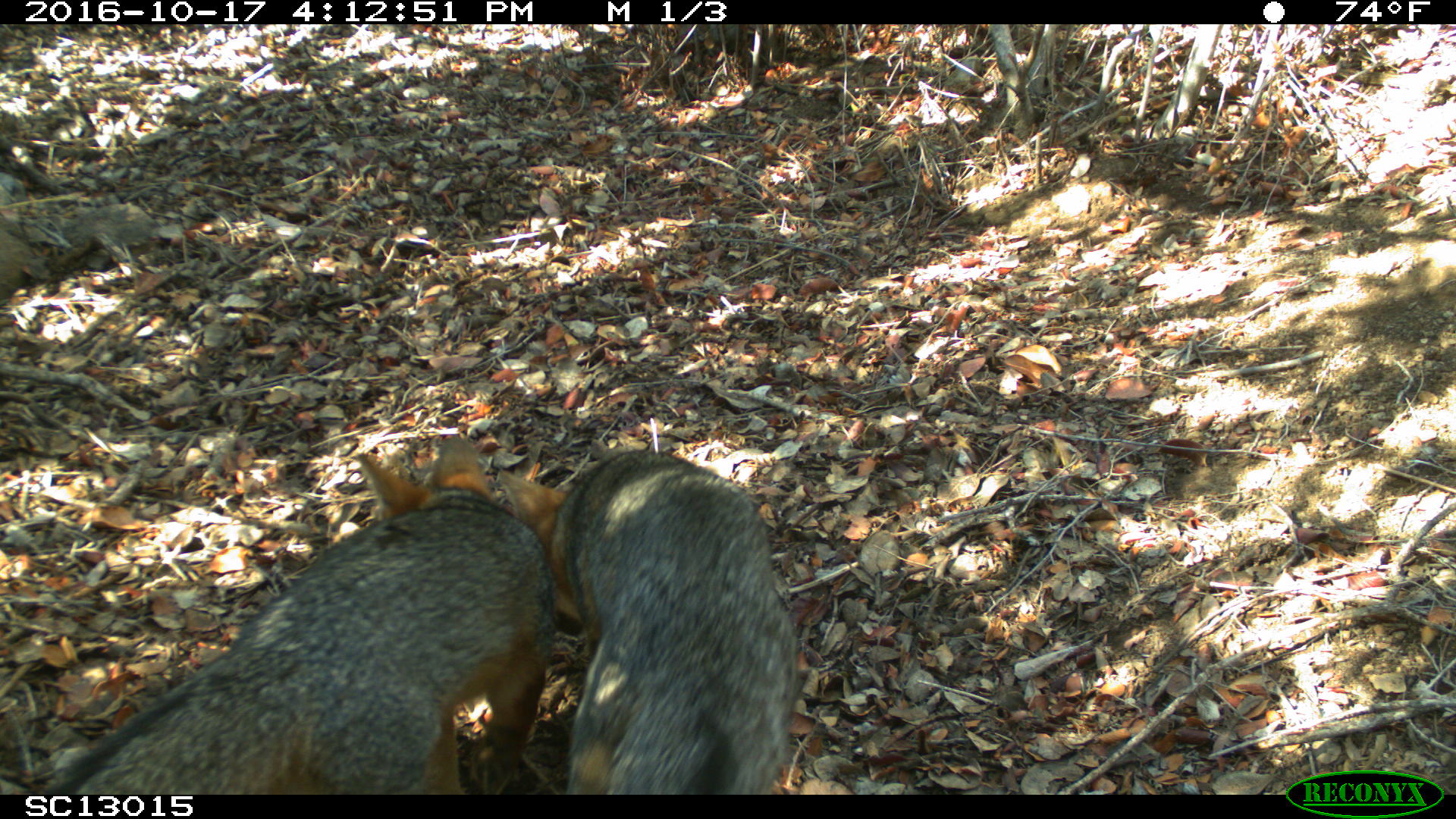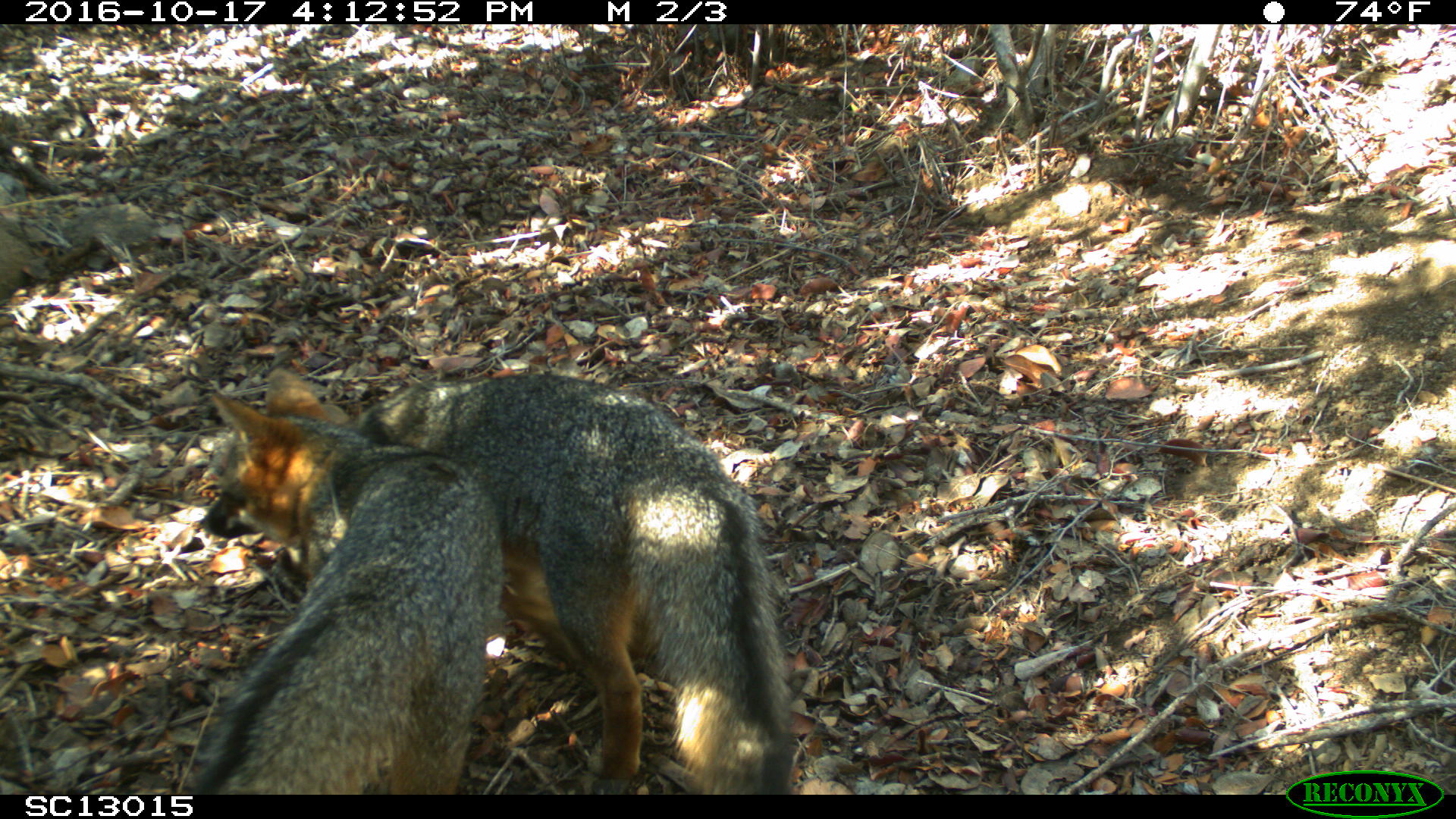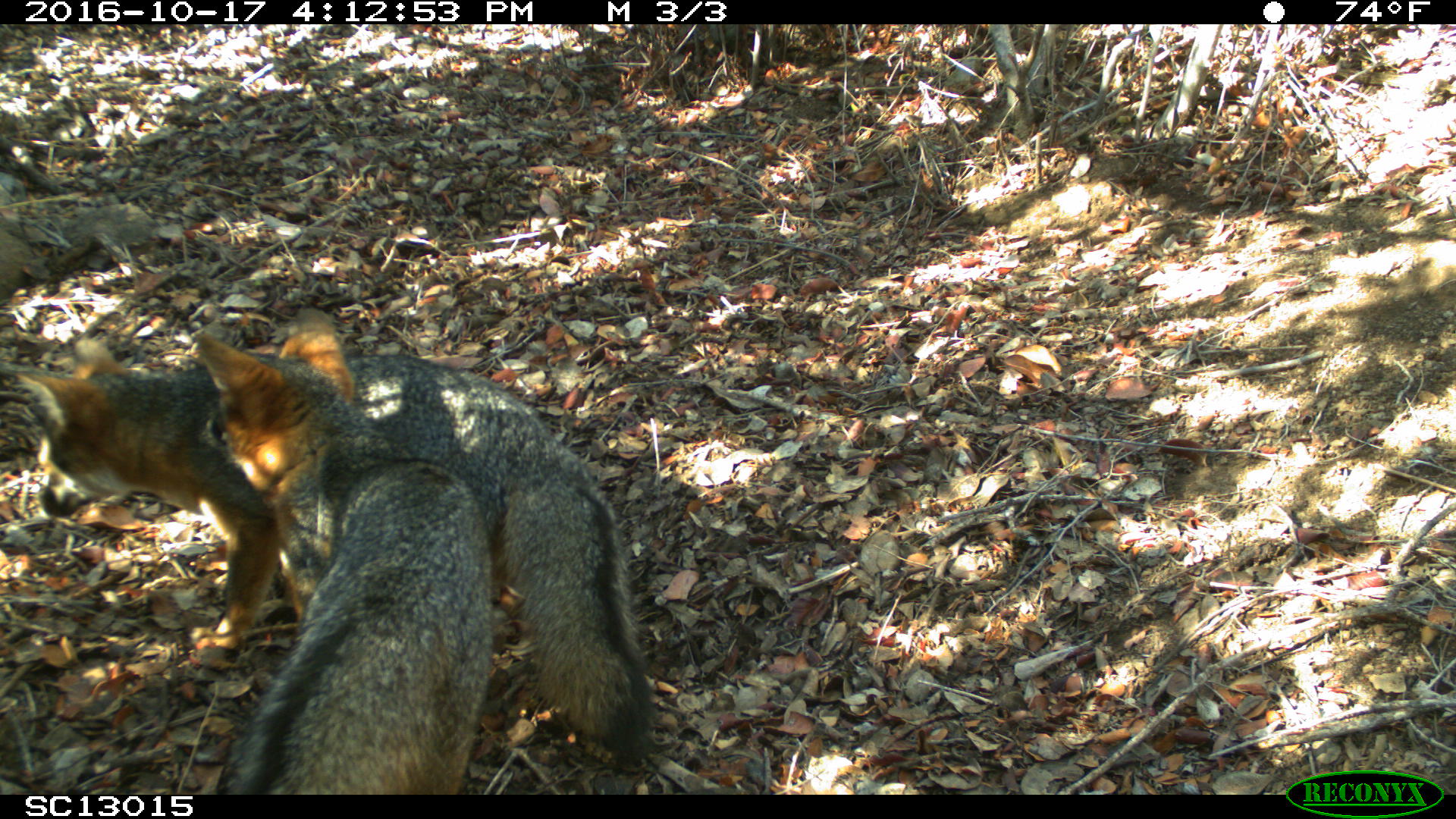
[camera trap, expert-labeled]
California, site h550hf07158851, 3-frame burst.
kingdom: Animalia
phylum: Chordata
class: Mammalia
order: Carnivora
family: Canidae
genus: Urocyon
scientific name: Urocyon littoralis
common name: island fox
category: fox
Fox (island fox) (Urocyon littoralis).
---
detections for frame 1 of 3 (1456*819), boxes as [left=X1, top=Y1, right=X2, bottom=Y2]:
fox: [left=46, top=434, right=554, bottom=795]; [left=499, top=447, right=799, bottom=794]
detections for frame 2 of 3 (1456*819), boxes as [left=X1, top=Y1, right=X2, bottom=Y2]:
fox: [left=263, top=375, right=795, bottom=793]; [left=178, top=365, right=501, bottom=794]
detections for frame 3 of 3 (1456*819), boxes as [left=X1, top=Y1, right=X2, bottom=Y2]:
fox: [left=11, top=334, right=661, bottom=765]; [left=196, top=310, right=491, bottom=795]